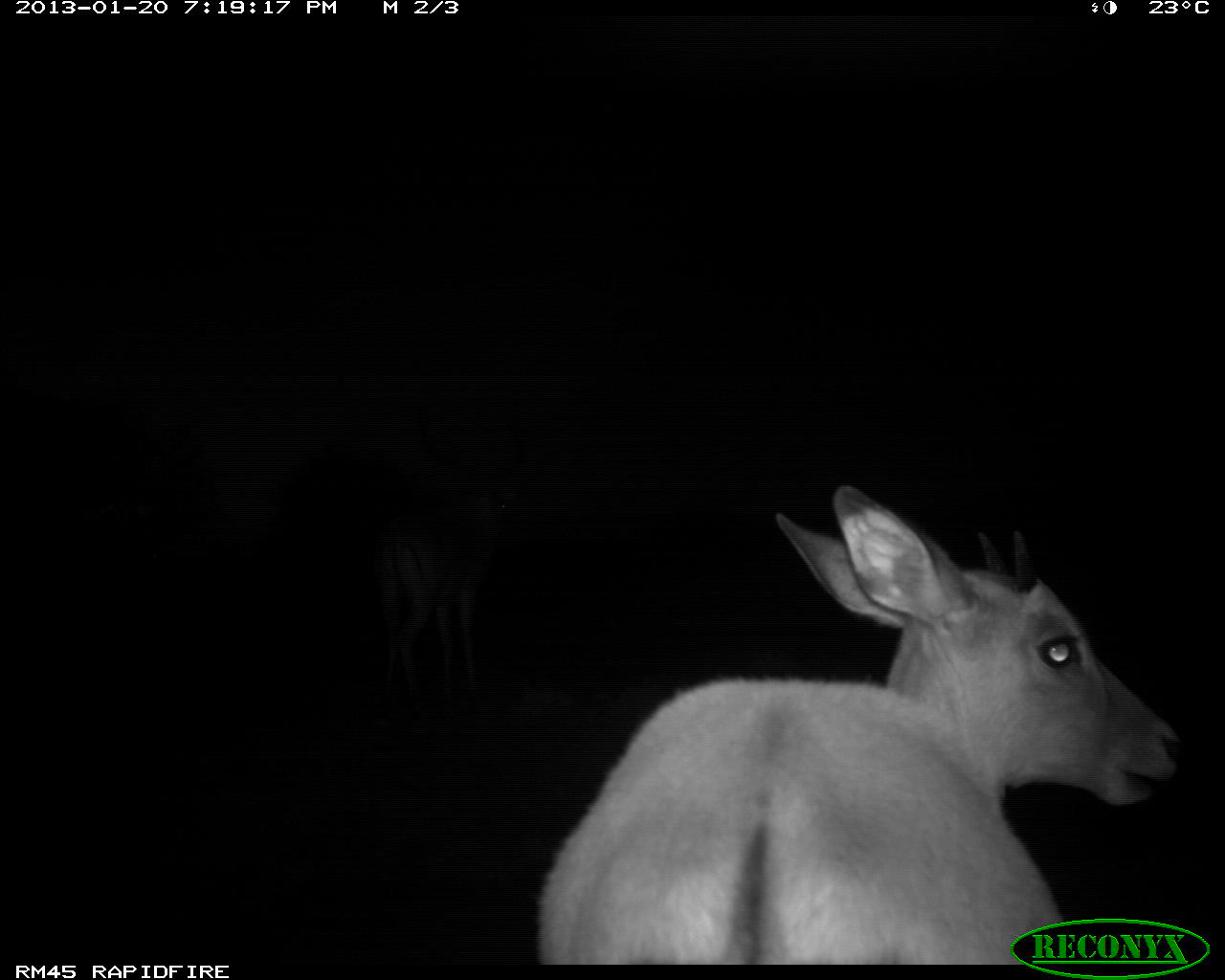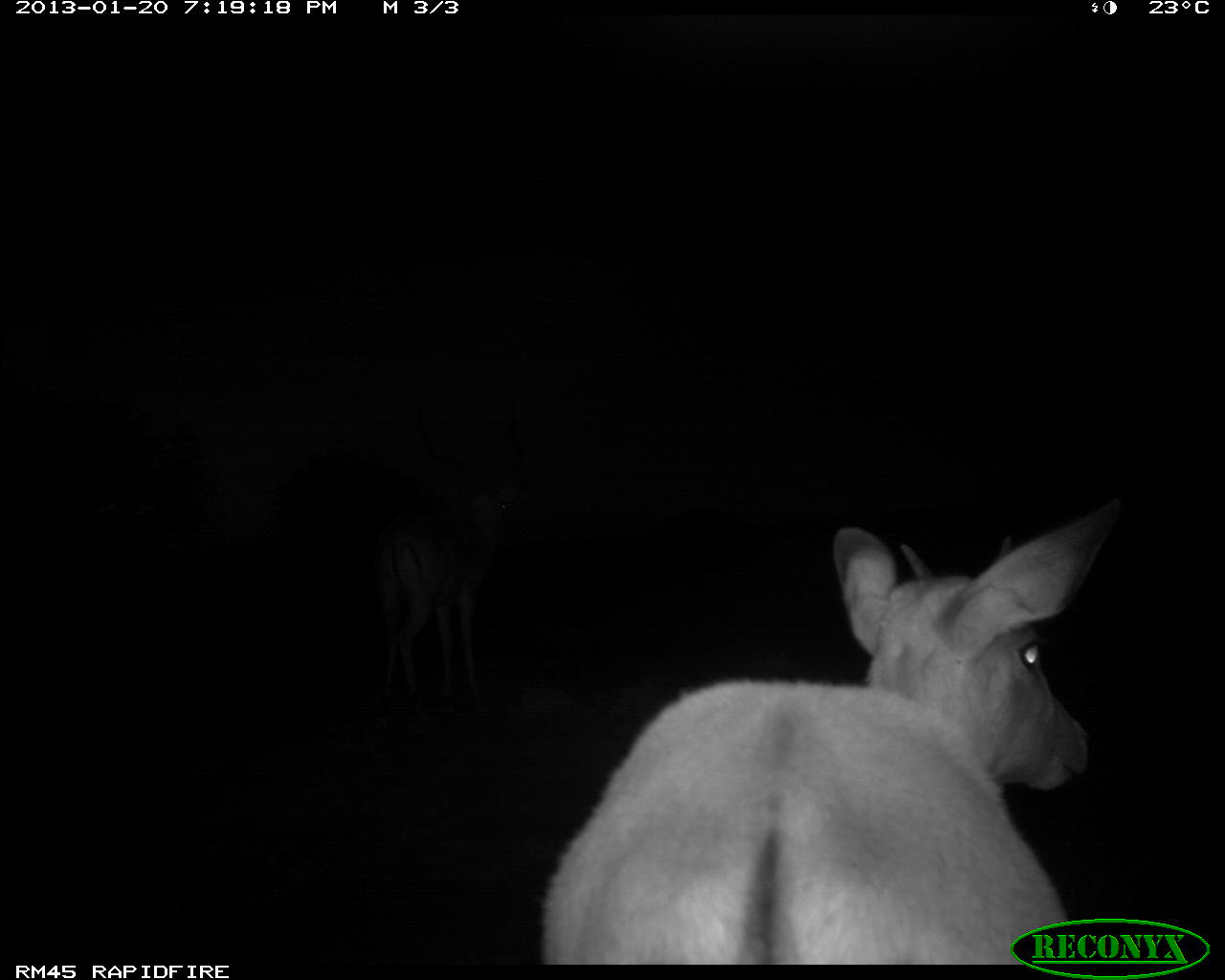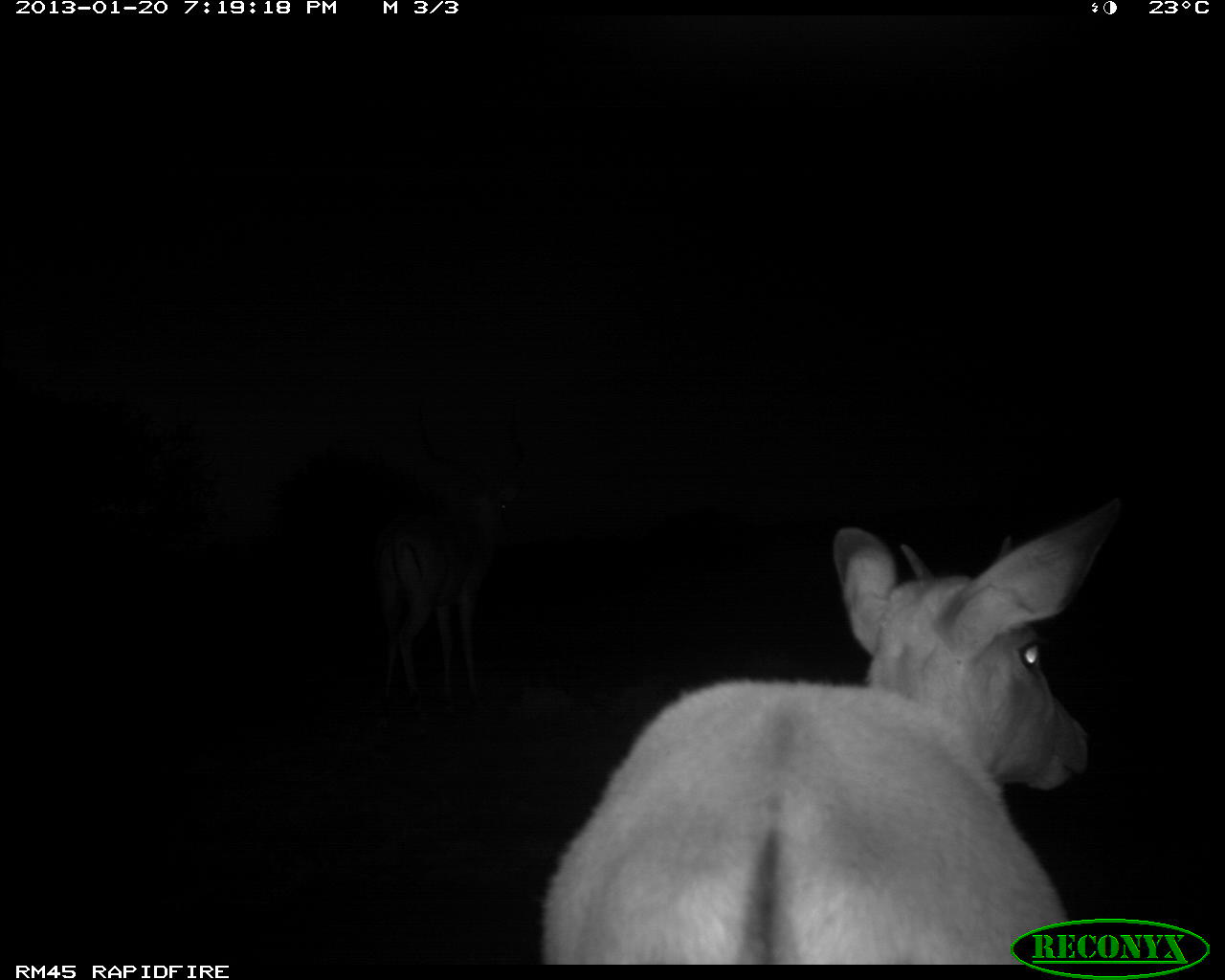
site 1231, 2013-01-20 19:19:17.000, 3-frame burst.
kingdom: Animalia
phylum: Chordata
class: Mammalia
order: Artiodactyla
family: Bovidae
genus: Aepyceros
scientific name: Aepyceros melampus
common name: impala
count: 1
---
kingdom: Animalia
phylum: Chordata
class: Mammalia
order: Artiodactyla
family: Bovidae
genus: Madoqua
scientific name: Madoqua guentheri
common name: günther's dik-dik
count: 1